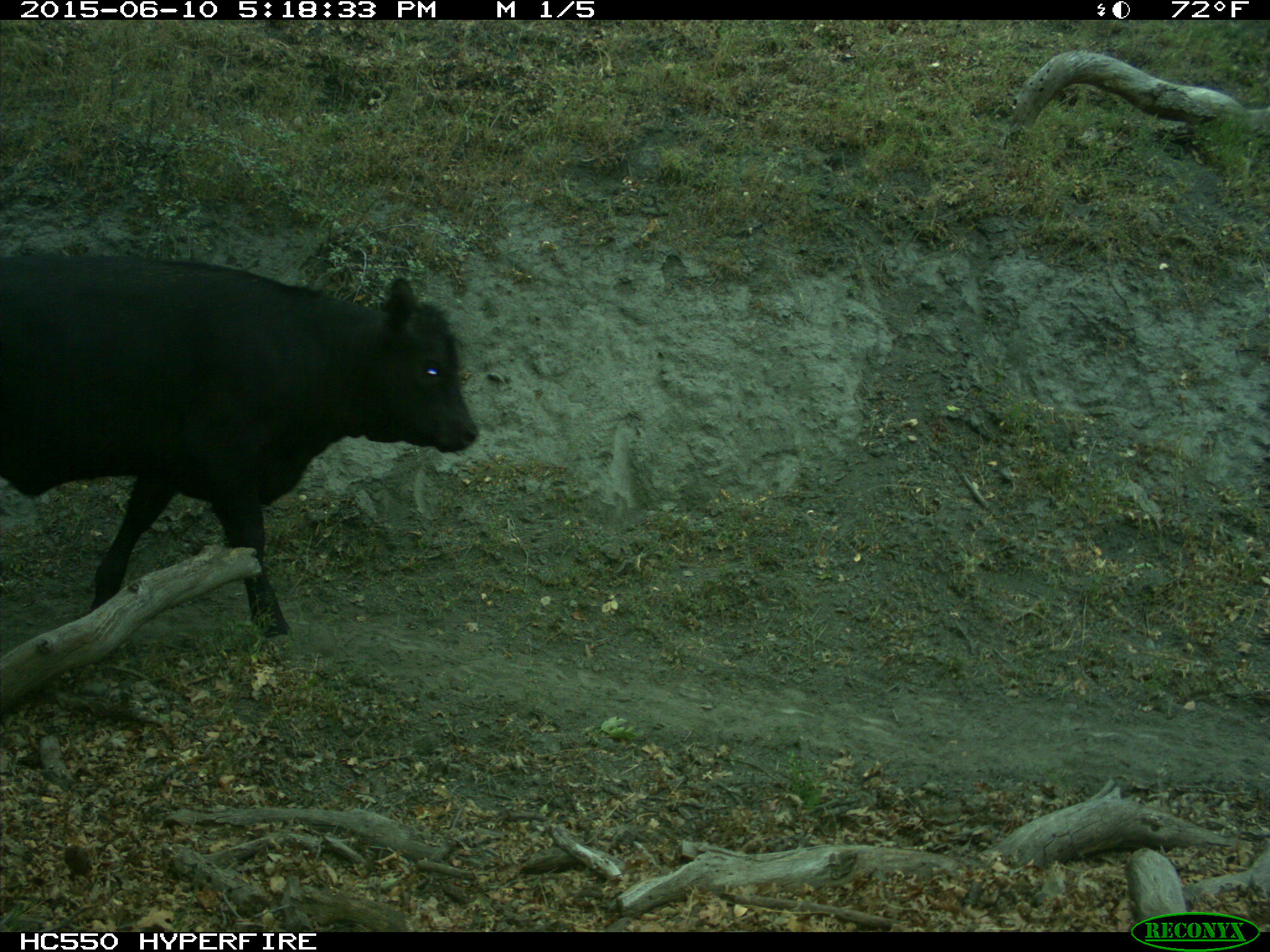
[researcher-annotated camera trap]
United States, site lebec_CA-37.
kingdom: Animalia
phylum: Chordata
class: Mammalia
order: Artiodactyla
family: Bovidae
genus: Bos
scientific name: Bos taurus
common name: domestic cow